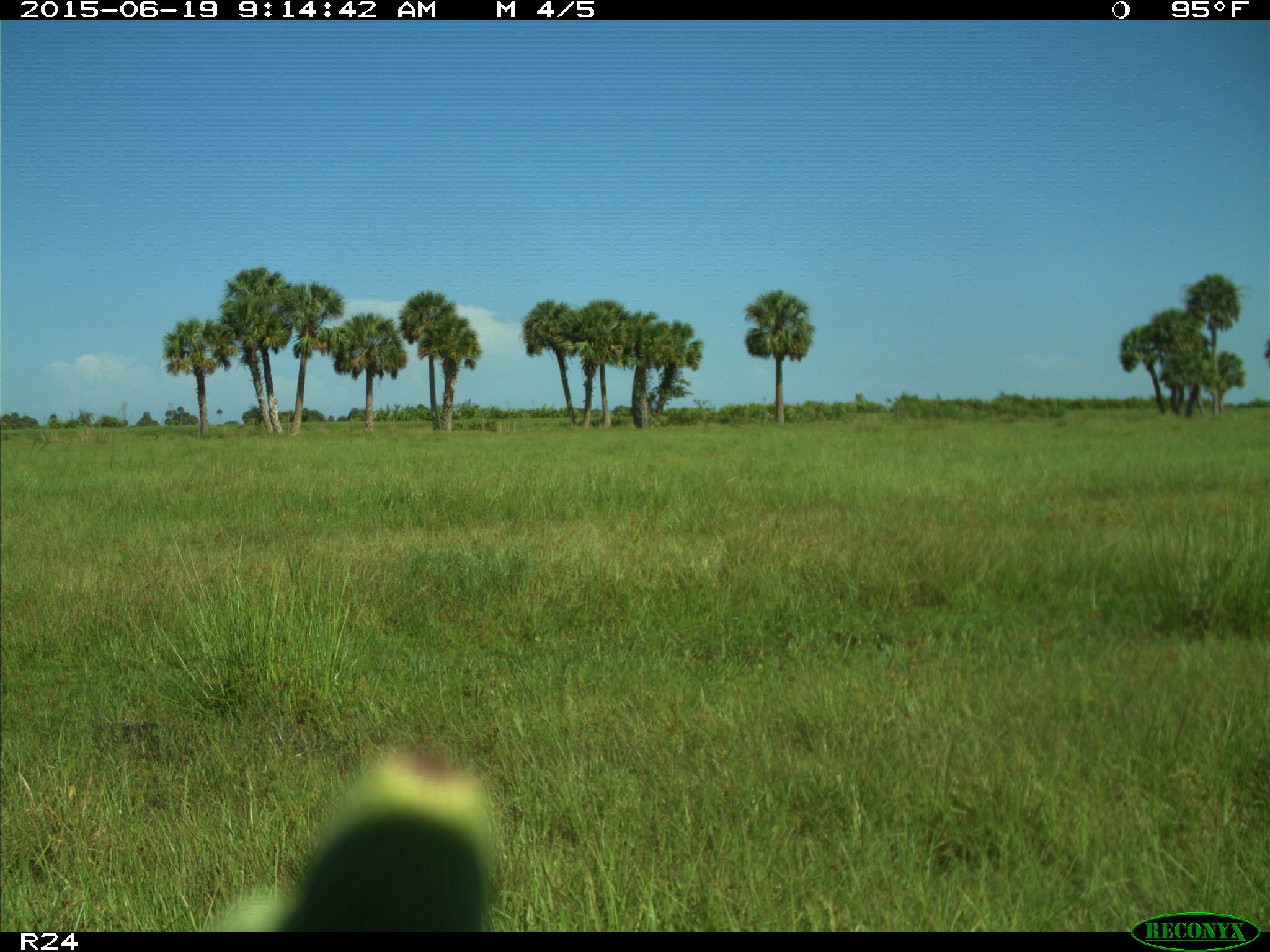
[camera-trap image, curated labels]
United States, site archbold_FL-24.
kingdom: Animalia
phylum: Chordata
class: Mammalia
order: Artiodactyla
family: Bovidae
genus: Bos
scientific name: Bos taurus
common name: domestic cow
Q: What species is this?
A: Bos taurus (domestic cow).